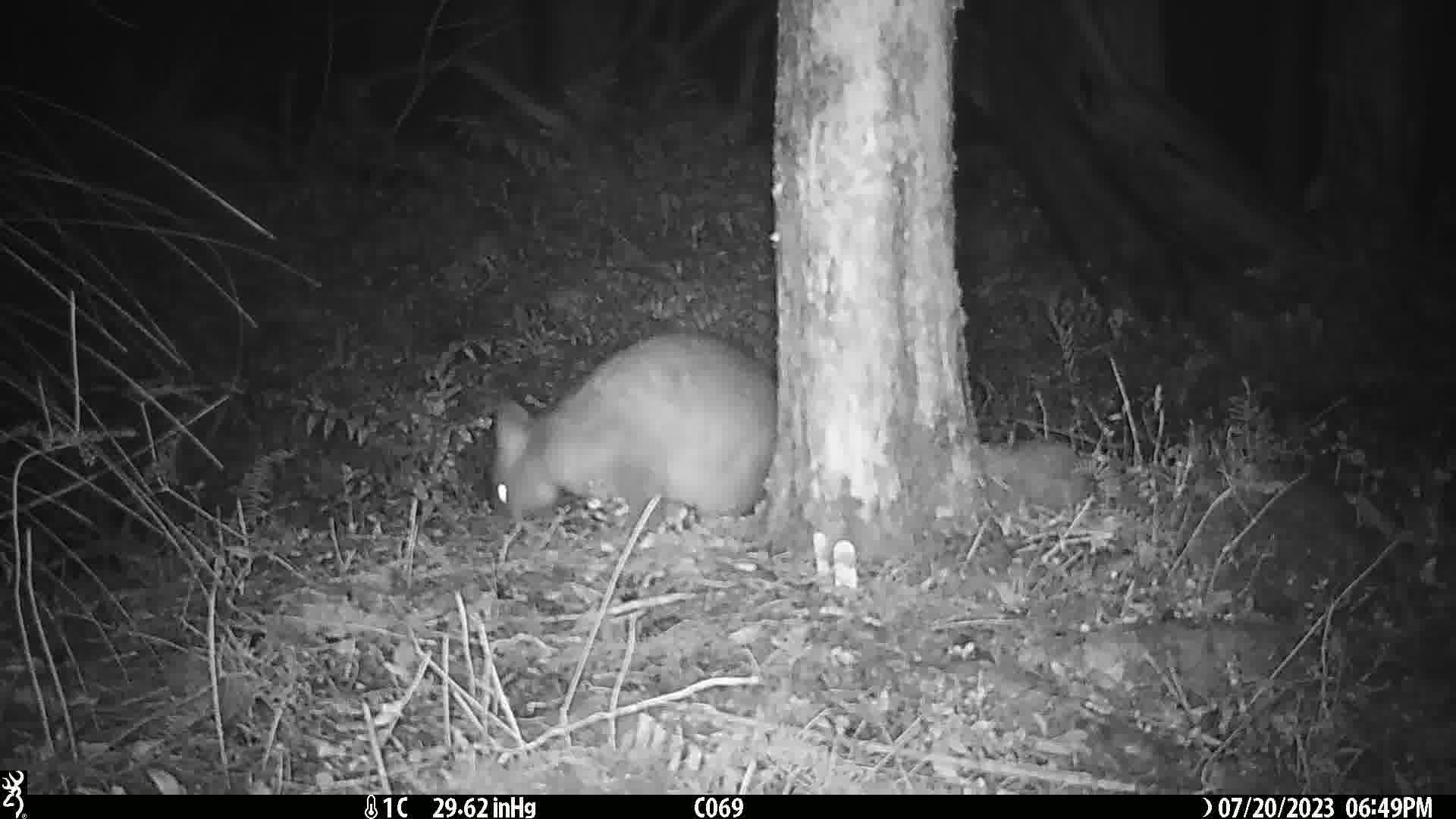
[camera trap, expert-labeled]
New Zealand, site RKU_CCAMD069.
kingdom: Animalia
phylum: Chordata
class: Mammalia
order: Diprotodontia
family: Phalangeridae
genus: Trichosurus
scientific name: Trichosurus vulpecula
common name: common brushtail possum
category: possum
Possum (common brushtail possum) (Trichosurus vulpecula).